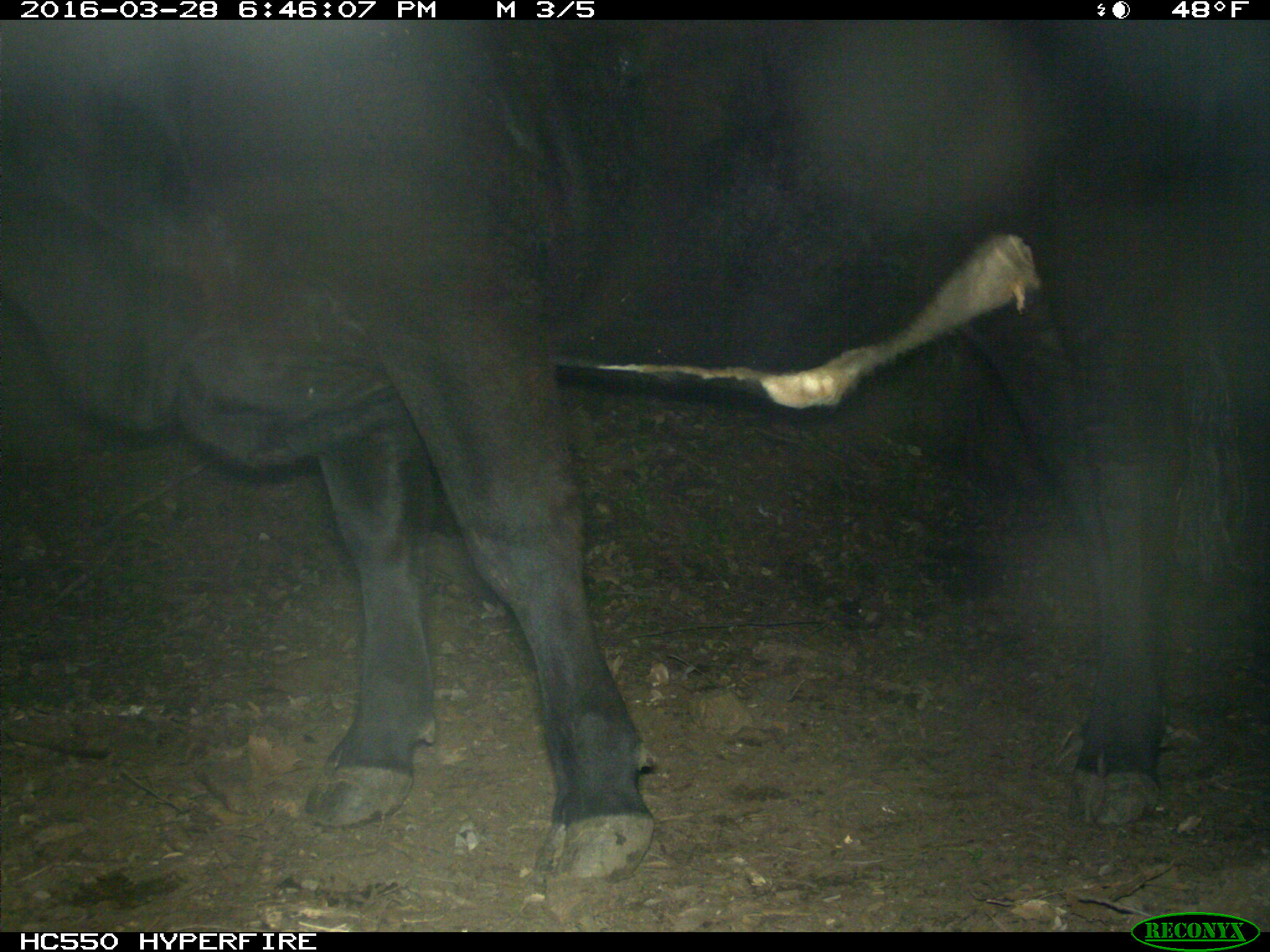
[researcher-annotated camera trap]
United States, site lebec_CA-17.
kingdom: Animalia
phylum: Chordata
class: Mammalia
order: Artiodactyla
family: Bovidae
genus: Bos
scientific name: Bos taurus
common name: domestic cow